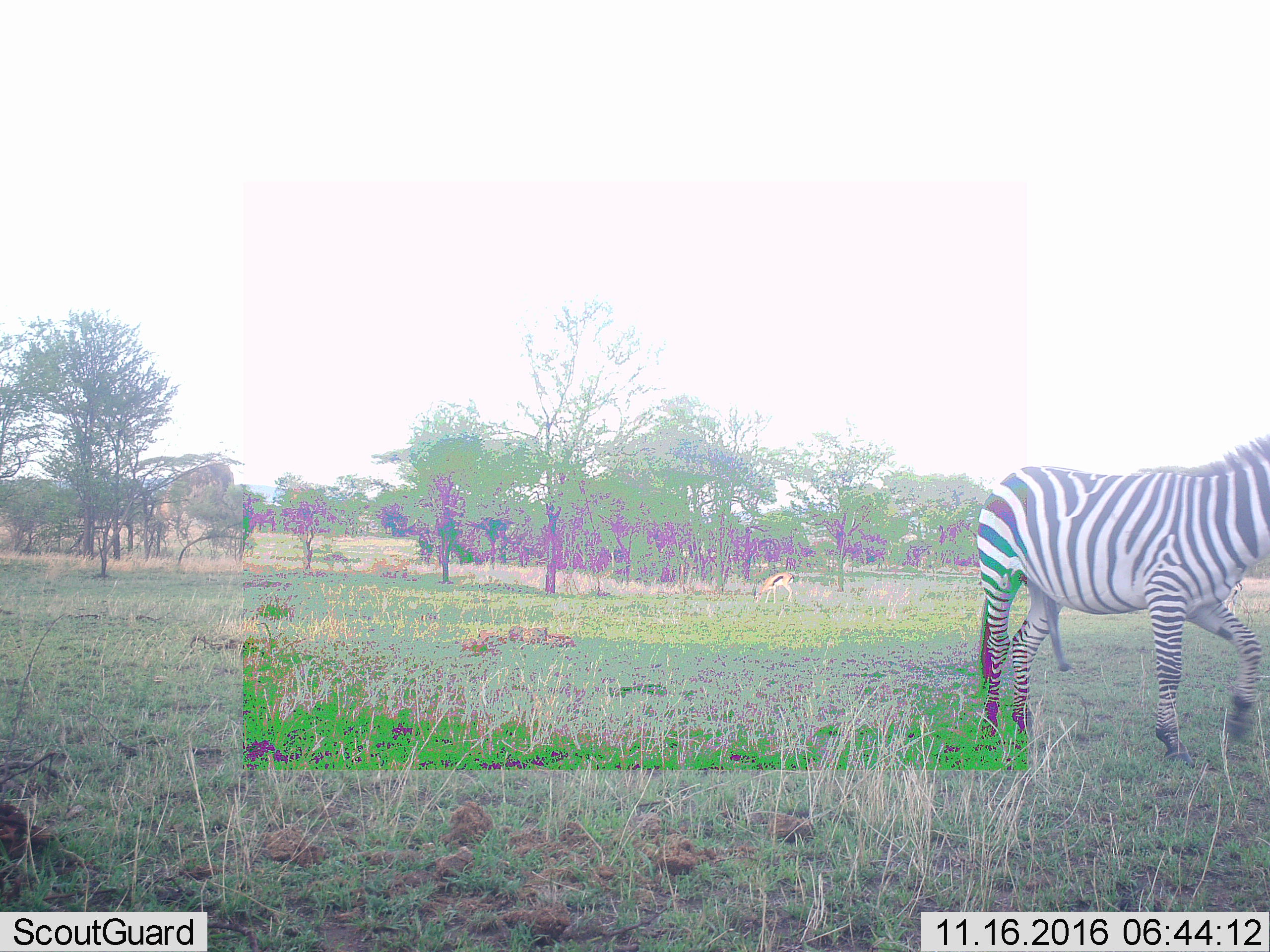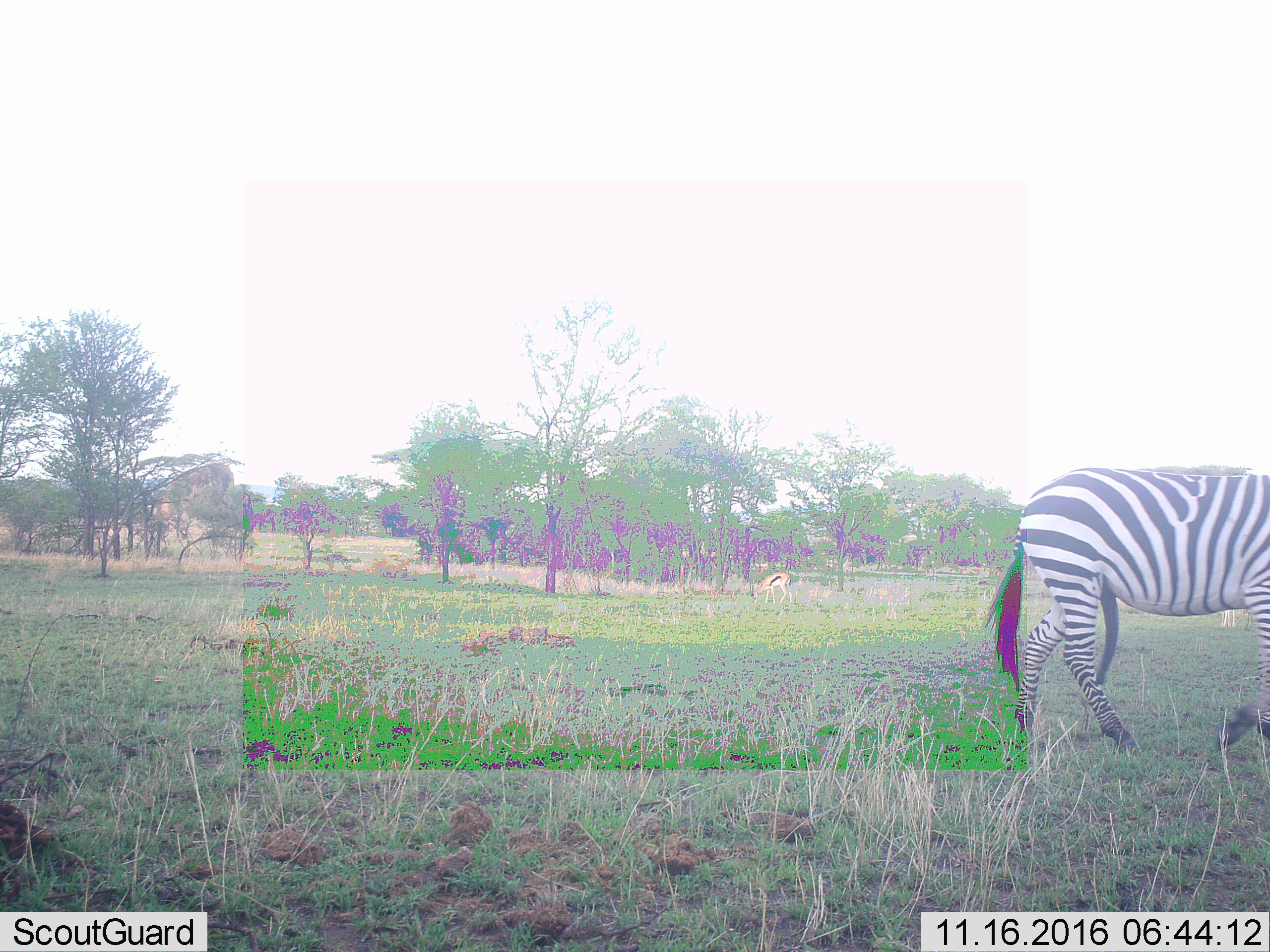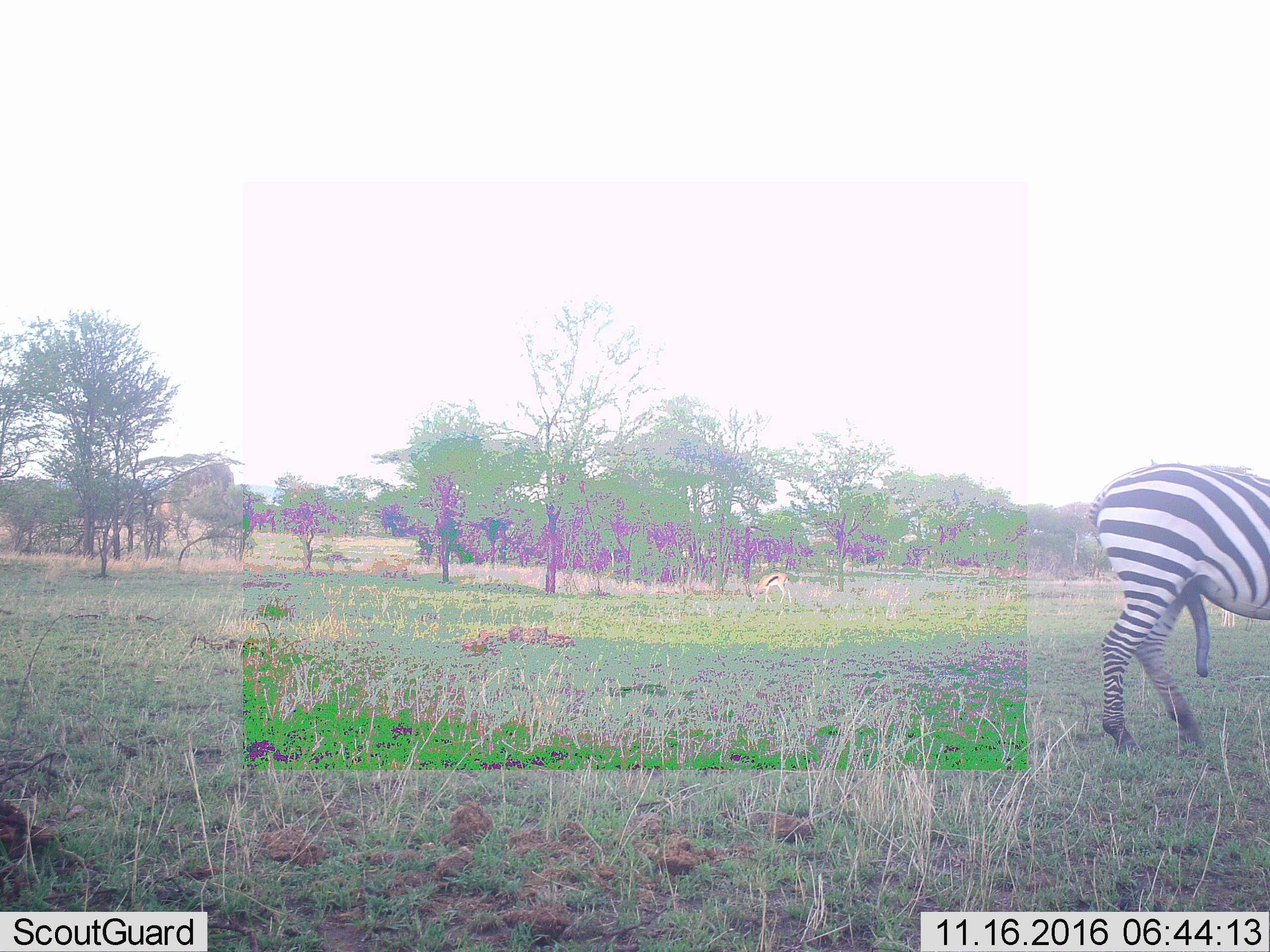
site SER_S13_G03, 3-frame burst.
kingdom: Animalia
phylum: Chordata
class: Mammalia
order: Artiodactyla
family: Bovidae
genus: Eudorcas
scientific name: Eudorcas thomsonii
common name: thomson's gazelle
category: gazellethomsons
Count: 1.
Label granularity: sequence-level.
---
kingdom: Animalia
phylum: Chordata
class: Mammalia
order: Perissodactyla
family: Equidae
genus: Equus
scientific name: Equus quagga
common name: plains zebra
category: zebraplains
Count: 1.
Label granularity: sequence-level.